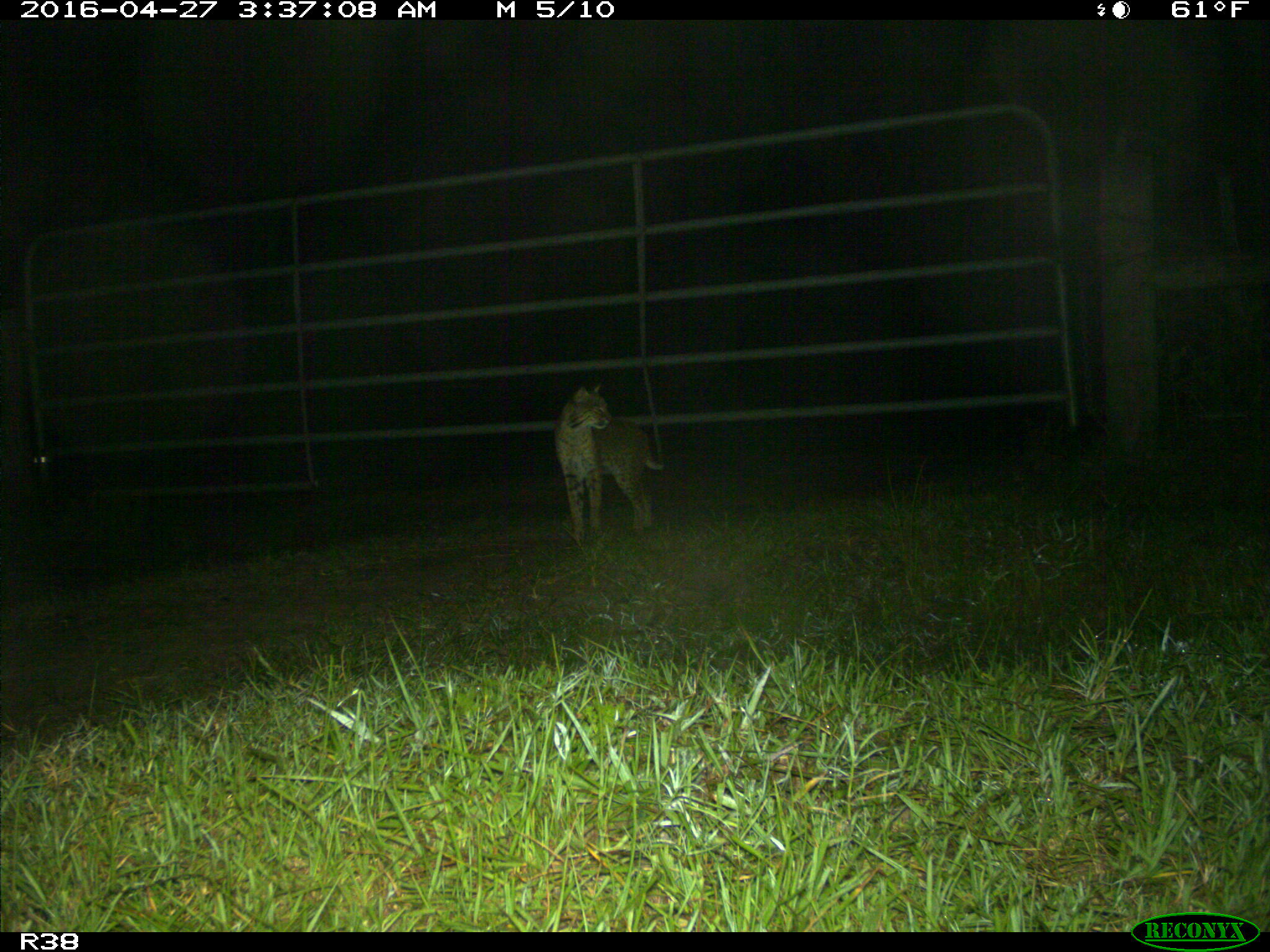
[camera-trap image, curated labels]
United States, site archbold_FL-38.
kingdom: Animalia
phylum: Chordata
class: Mammalia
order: Carnivora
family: Felidae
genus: Lynx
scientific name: Lynx rufus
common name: bobcat